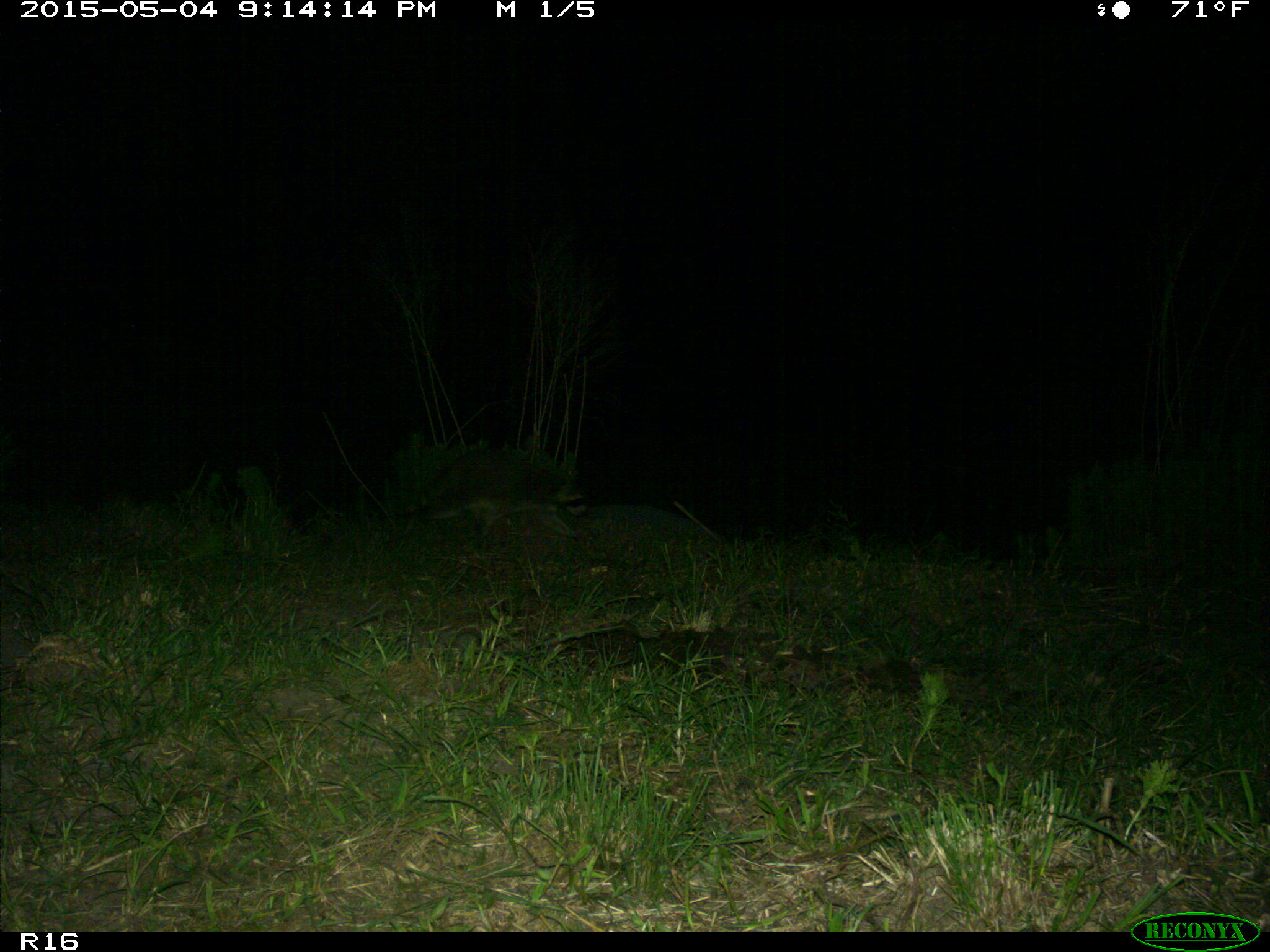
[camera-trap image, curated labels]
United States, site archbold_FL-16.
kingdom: Animalia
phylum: Chordata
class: Mammalia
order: Carnivora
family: Procyonidae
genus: Procyon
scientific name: Procyon lotor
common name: common raccoon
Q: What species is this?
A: Procyon lotor (common raccoon).